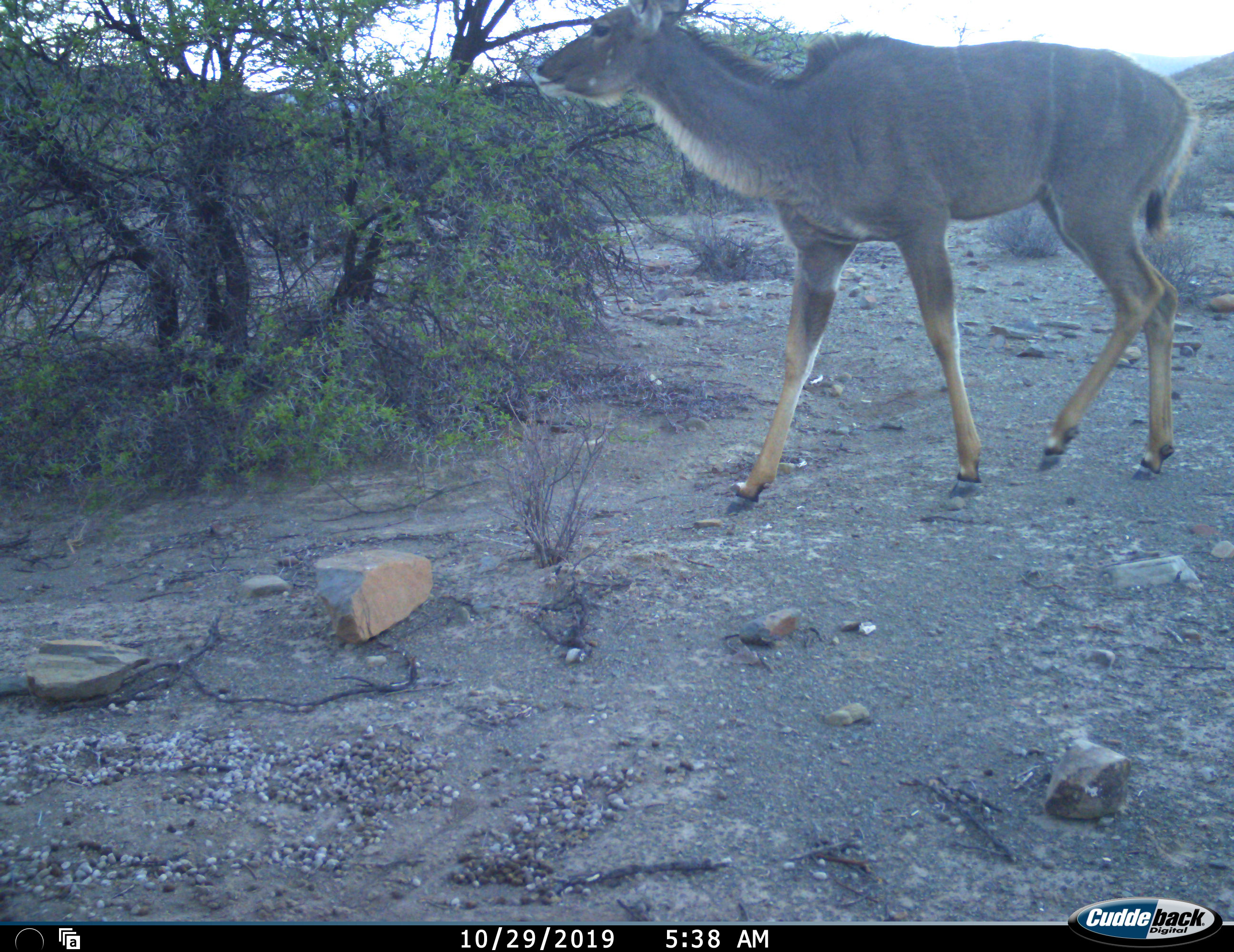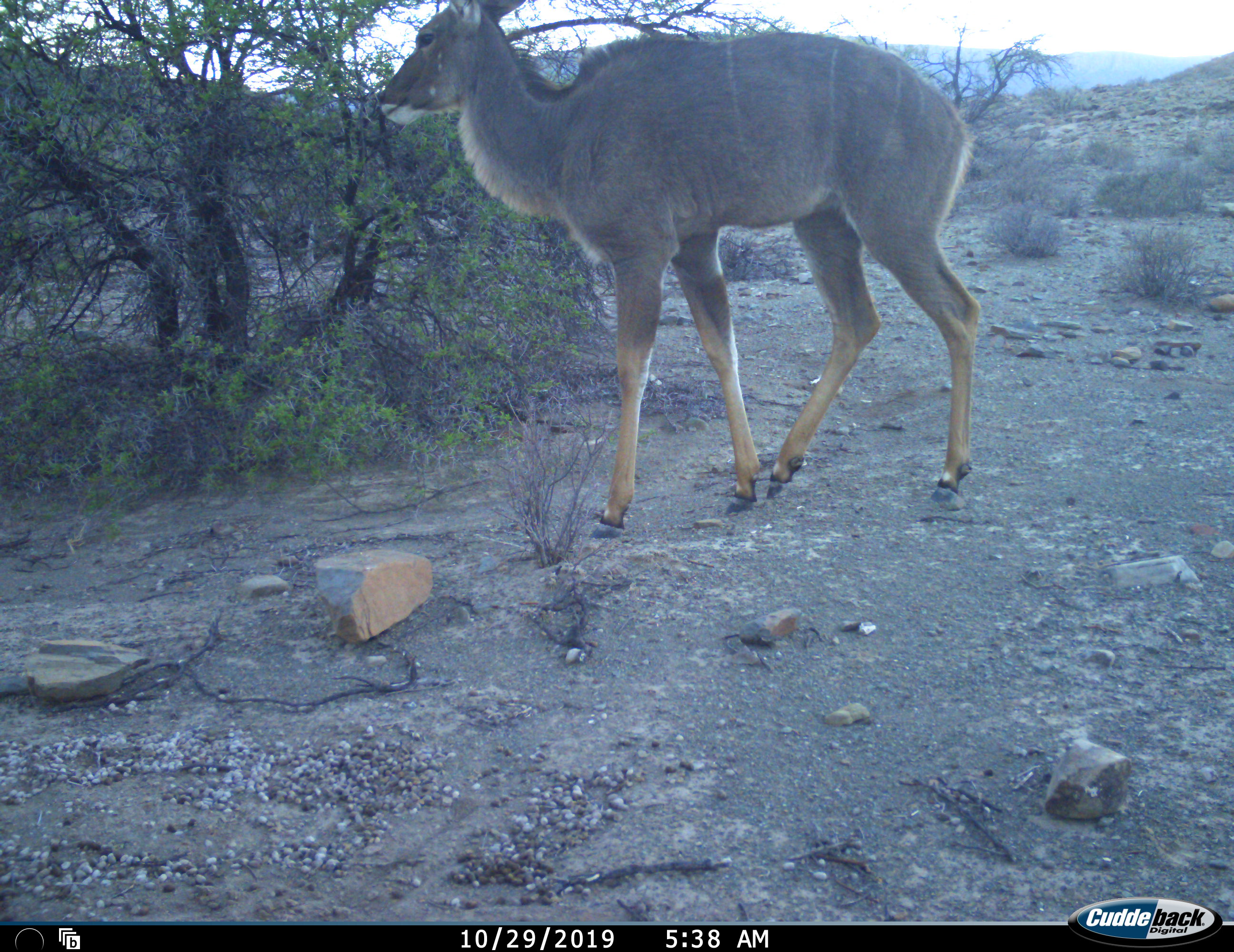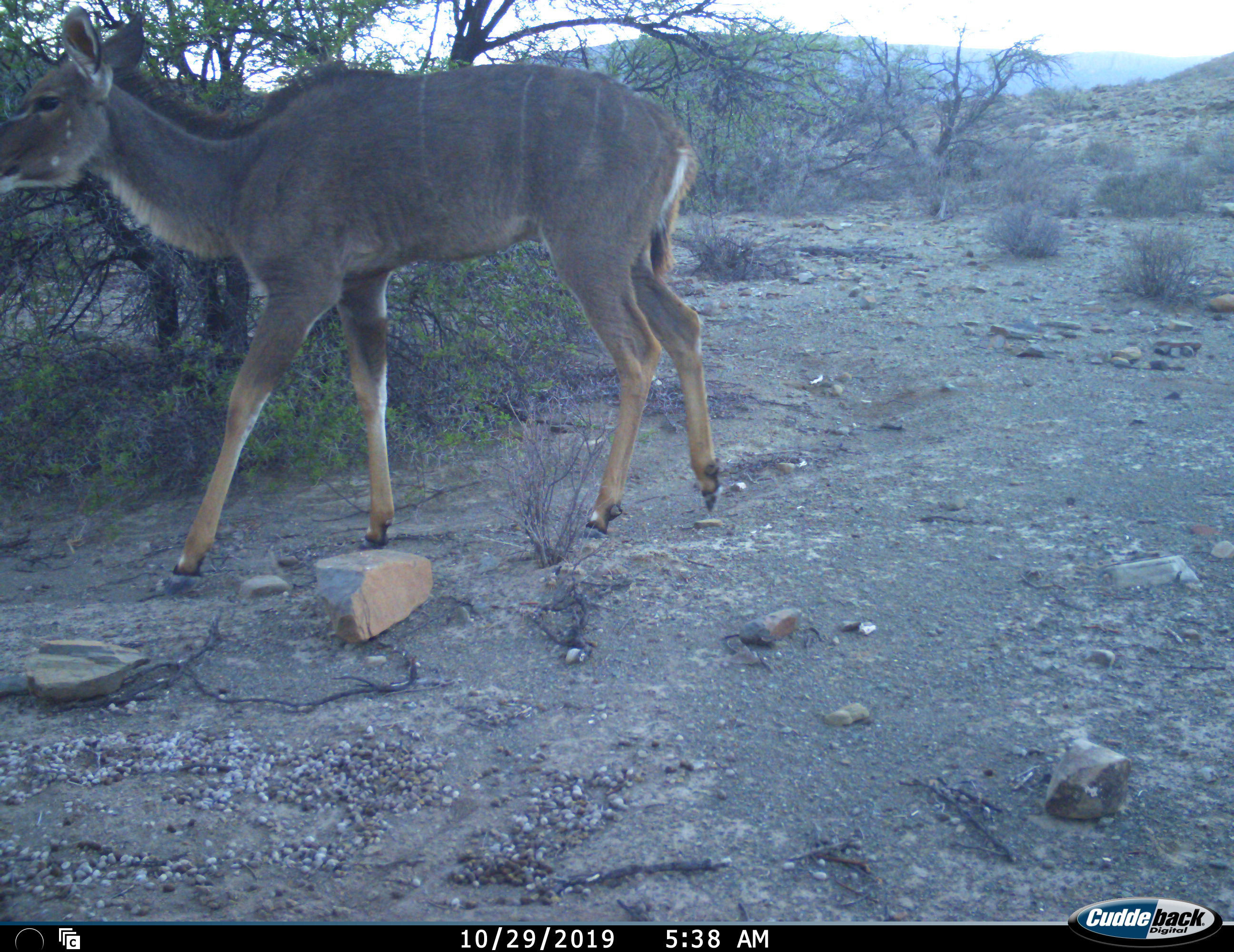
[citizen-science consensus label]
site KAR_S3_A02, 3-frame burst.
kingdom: Animalia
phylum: Chordata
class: Mammalia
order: Artiodactyla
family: Bovidae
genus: Tragelaphus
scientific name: Tragelaphus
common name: kudu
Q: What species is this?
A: Kudu (Tragelaphus).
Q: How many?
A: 1.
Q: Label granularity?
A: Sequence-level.